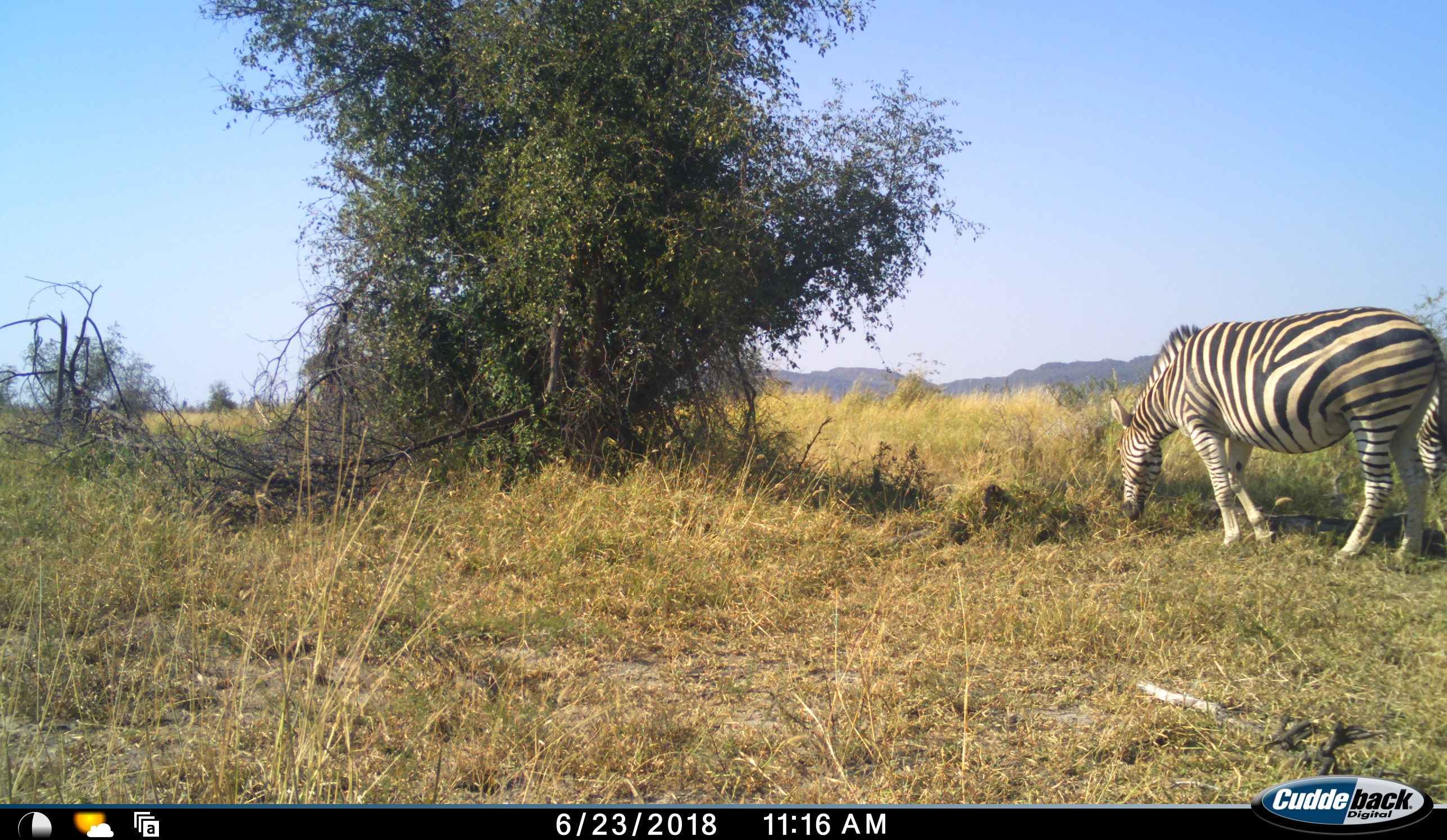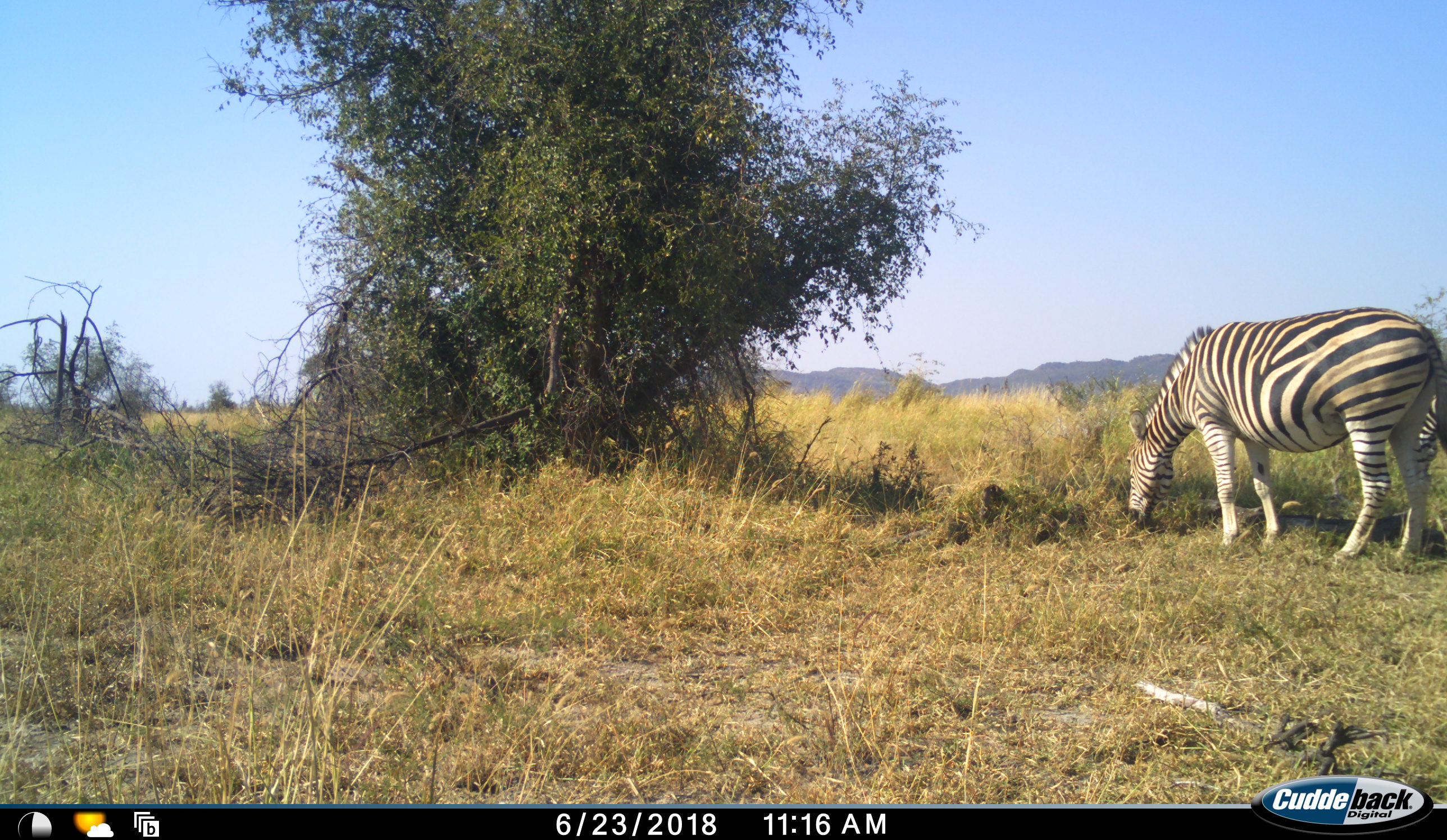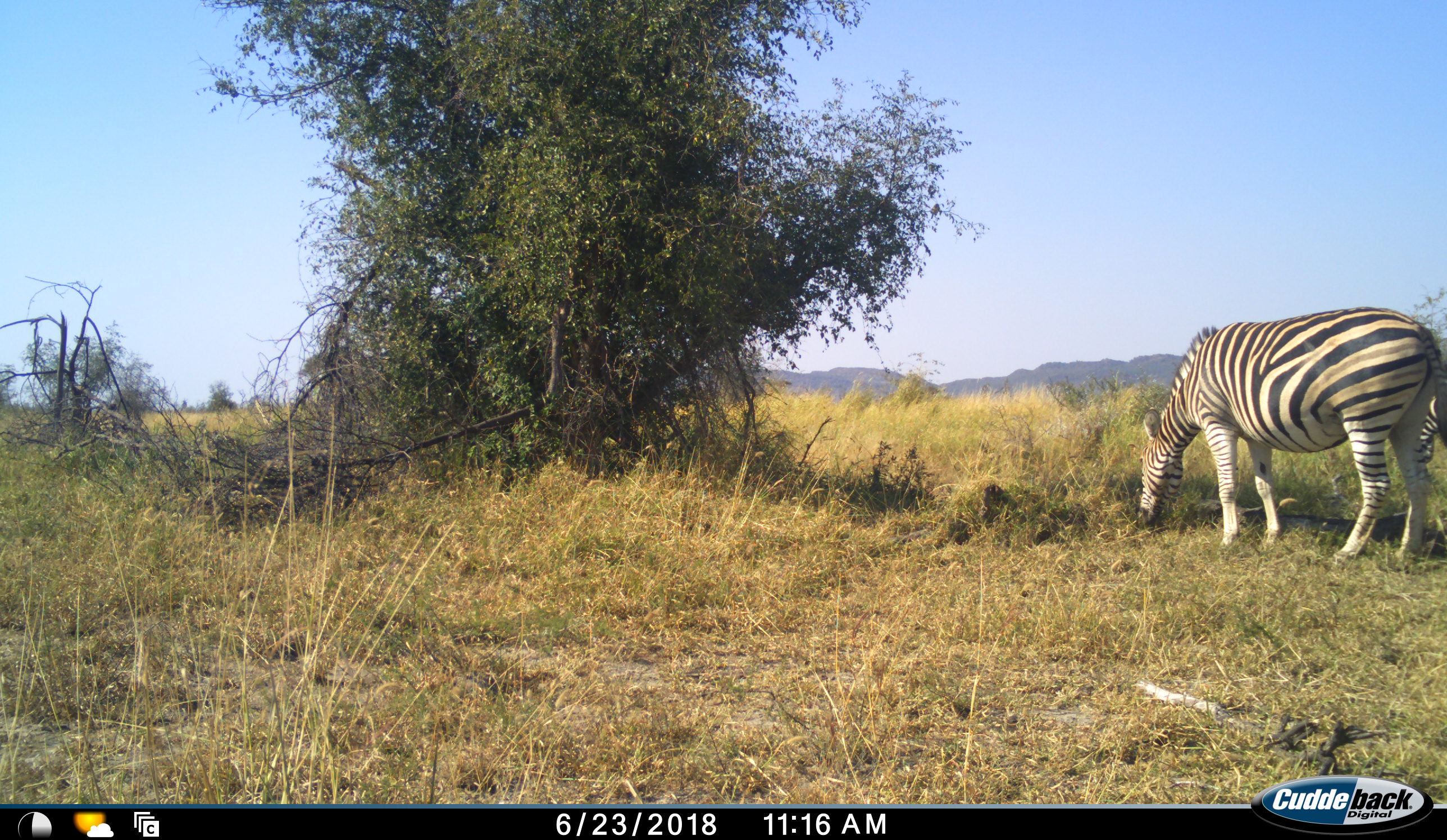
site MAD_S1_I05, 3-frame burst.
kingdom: Animalia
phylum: Chordata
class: Mammalia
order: Perissodactyla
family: Equidae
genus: Equus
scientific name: Equus quagga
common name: plains zebra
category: zebraplains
Zebraplains (plains zebra) (Equus quagga), count 1. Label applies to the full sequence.